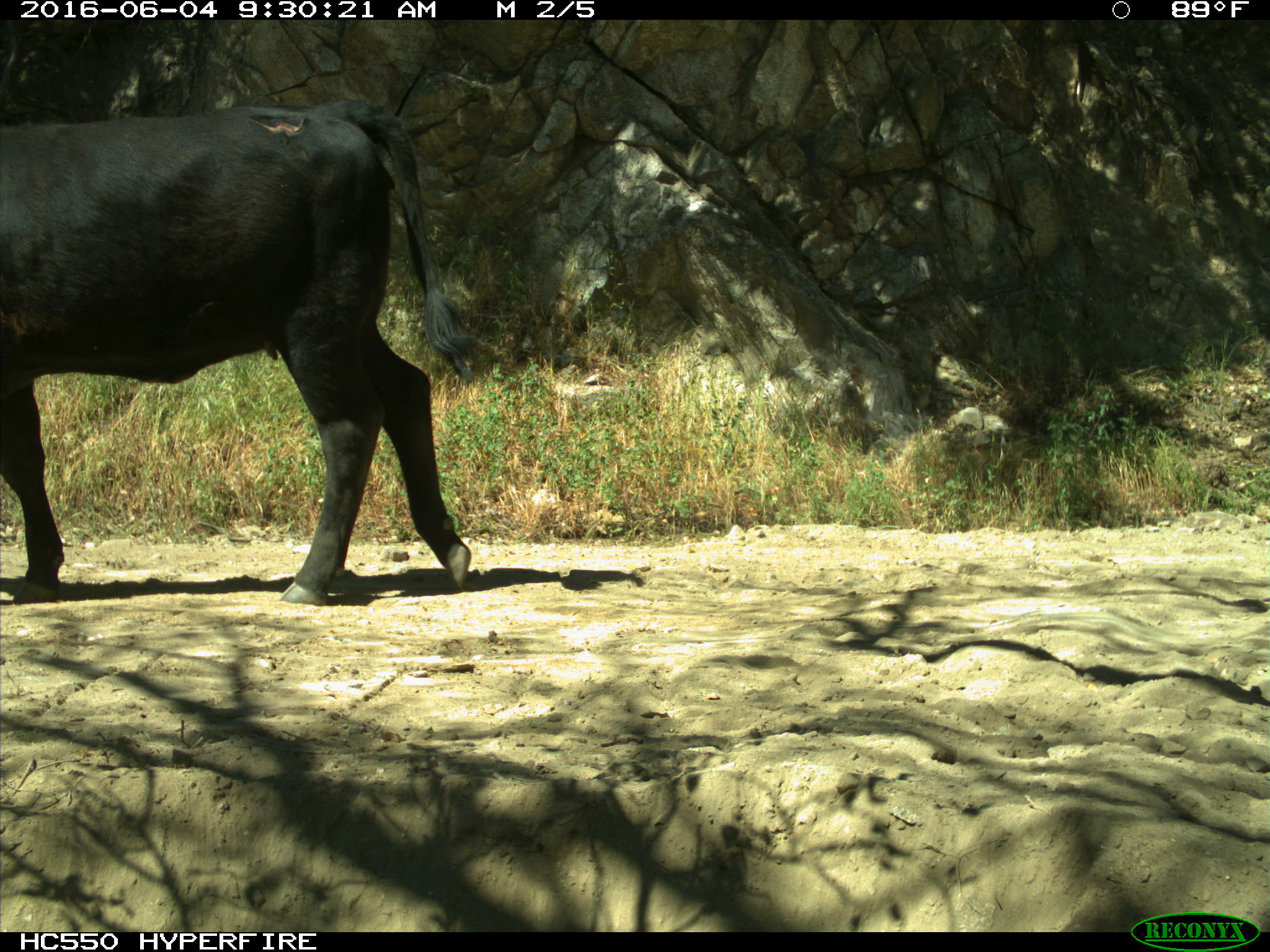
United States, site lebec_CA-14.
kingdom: Animalia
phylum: Chordata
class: Mammalia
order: Artiodactyla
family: Bovidae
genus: Bos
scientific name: Bos taurus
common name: domestic cow